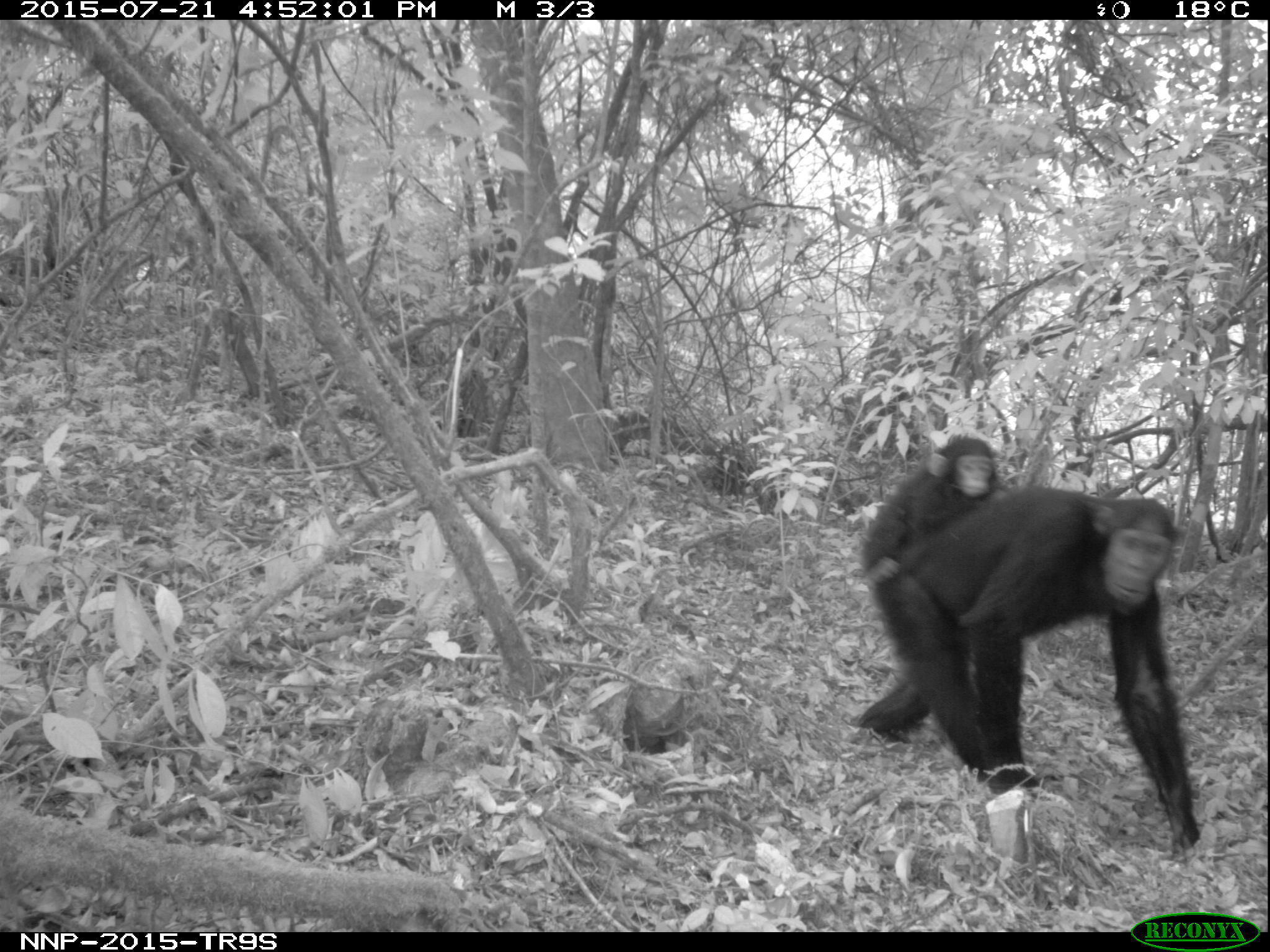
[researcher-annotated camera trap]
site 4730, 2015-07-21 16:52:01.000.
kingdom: Animalia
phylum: Chordata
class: Mammalia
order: Primates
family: Hominidae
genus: Pan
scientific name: Pan troglodytes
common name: chimpanzee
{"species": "Pan troglodytes (chimpanzee)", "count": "2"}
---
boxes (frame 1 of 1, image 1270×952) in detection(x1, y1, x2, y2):
pan troglodytes: detection(854, 481, 1199, 855); detection(857, 431, 1005, 586)